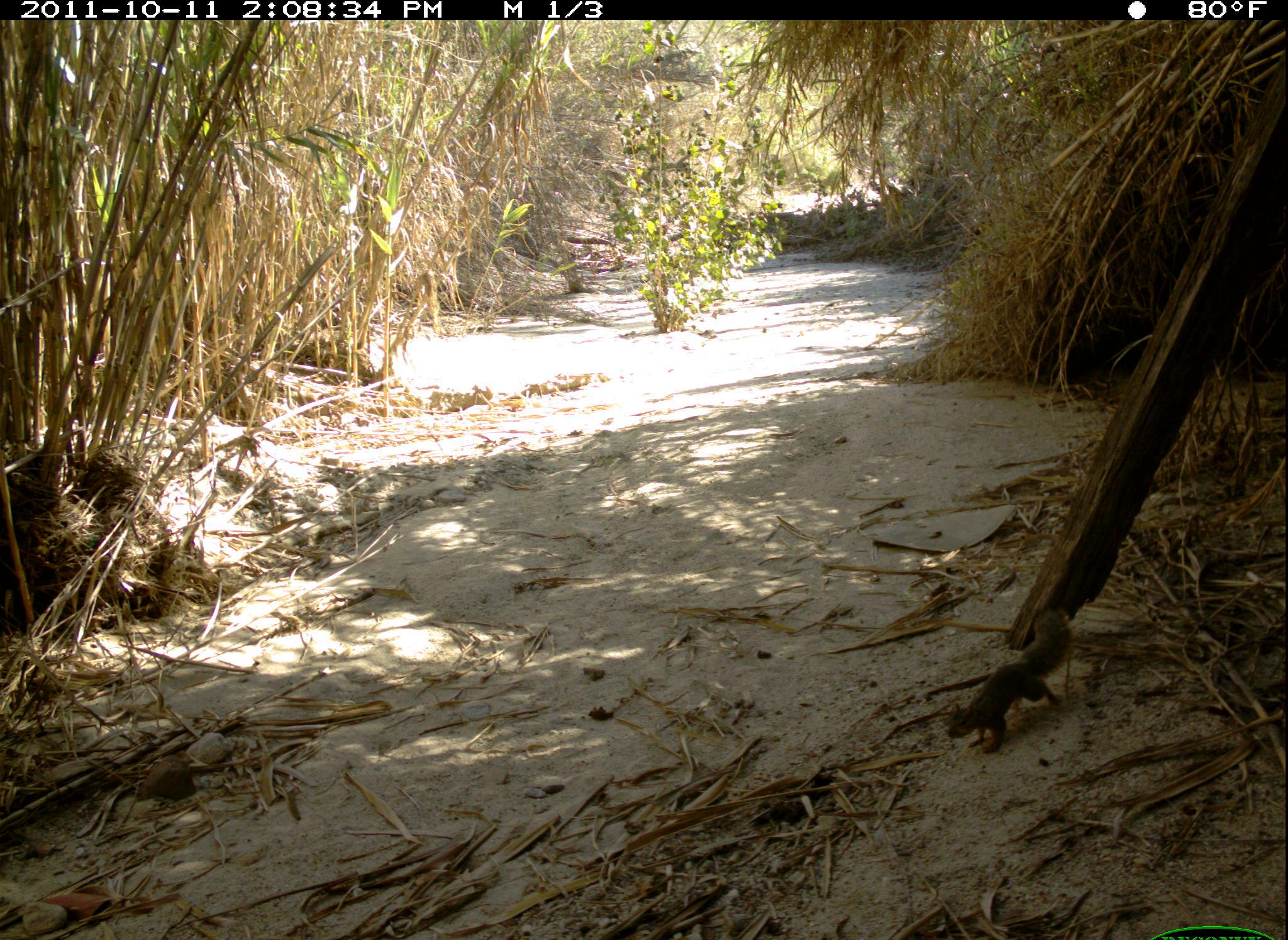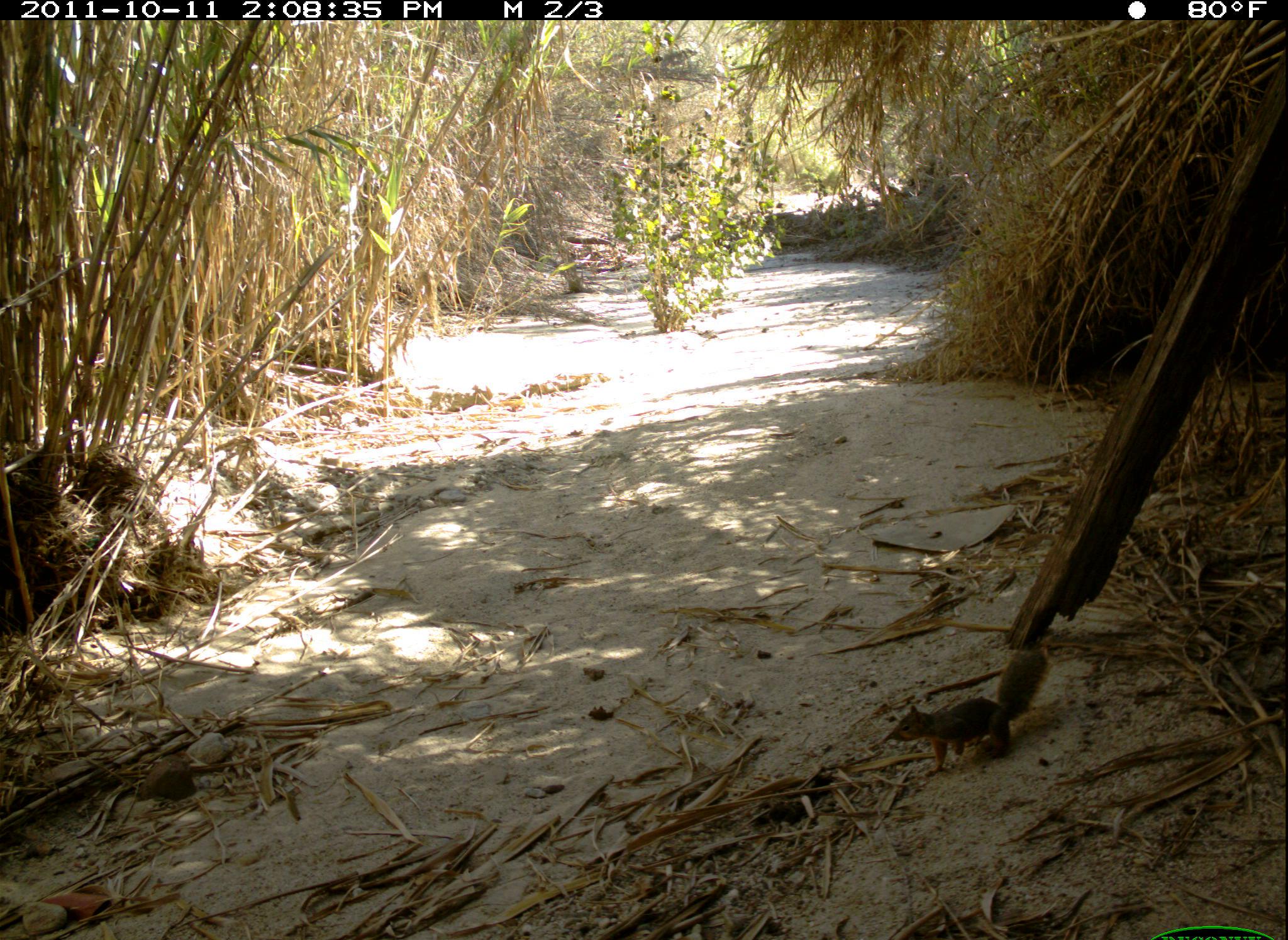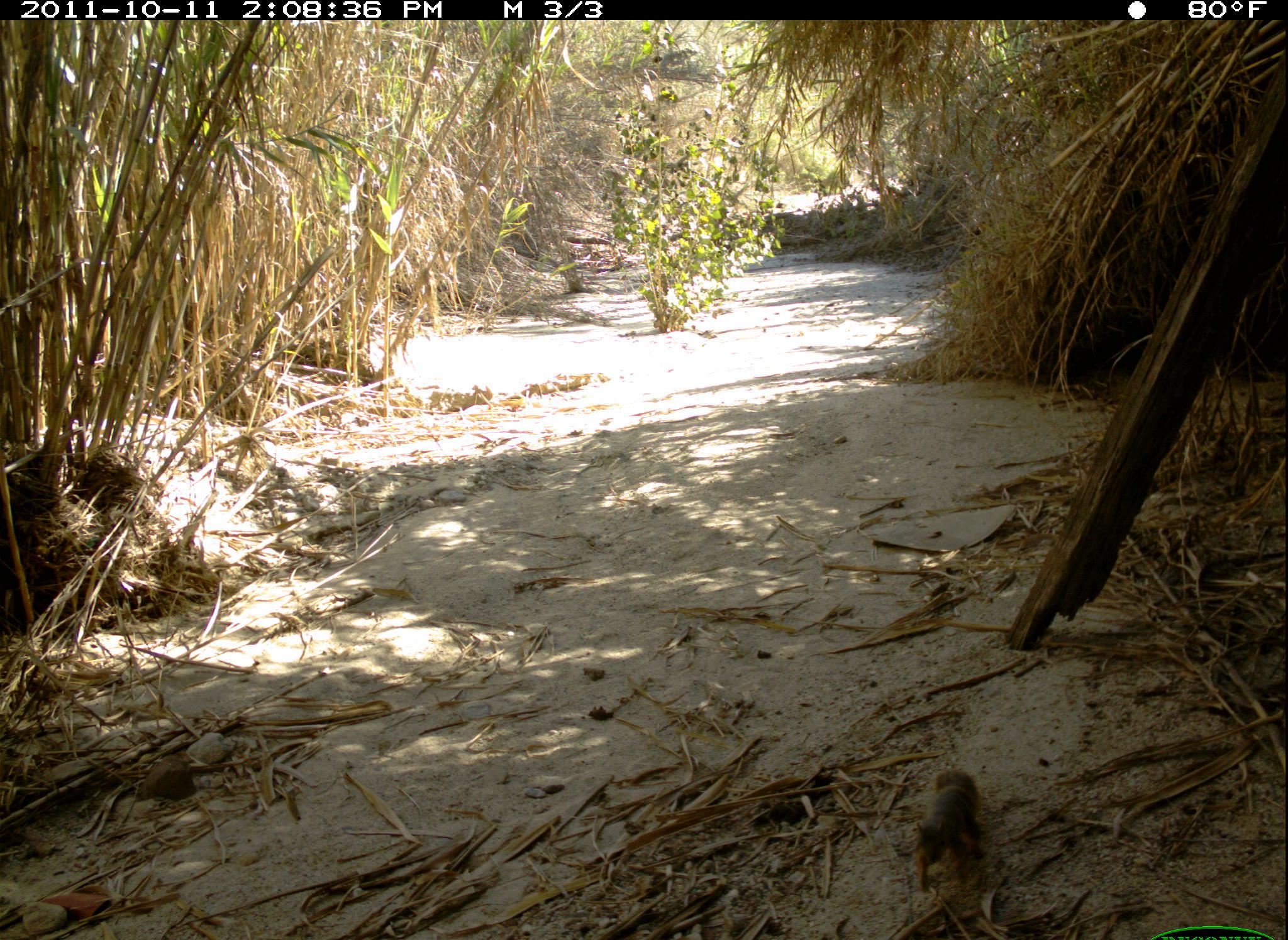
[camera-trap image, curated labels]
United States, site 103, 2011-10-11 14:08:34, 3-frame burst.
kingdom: Animalia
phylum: Chordata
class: Mammalia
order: Rodentia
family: Sciuridae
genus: Sciurus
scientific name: Sciurus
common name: squirrel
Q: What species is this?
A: Squirrel (Sciurus).